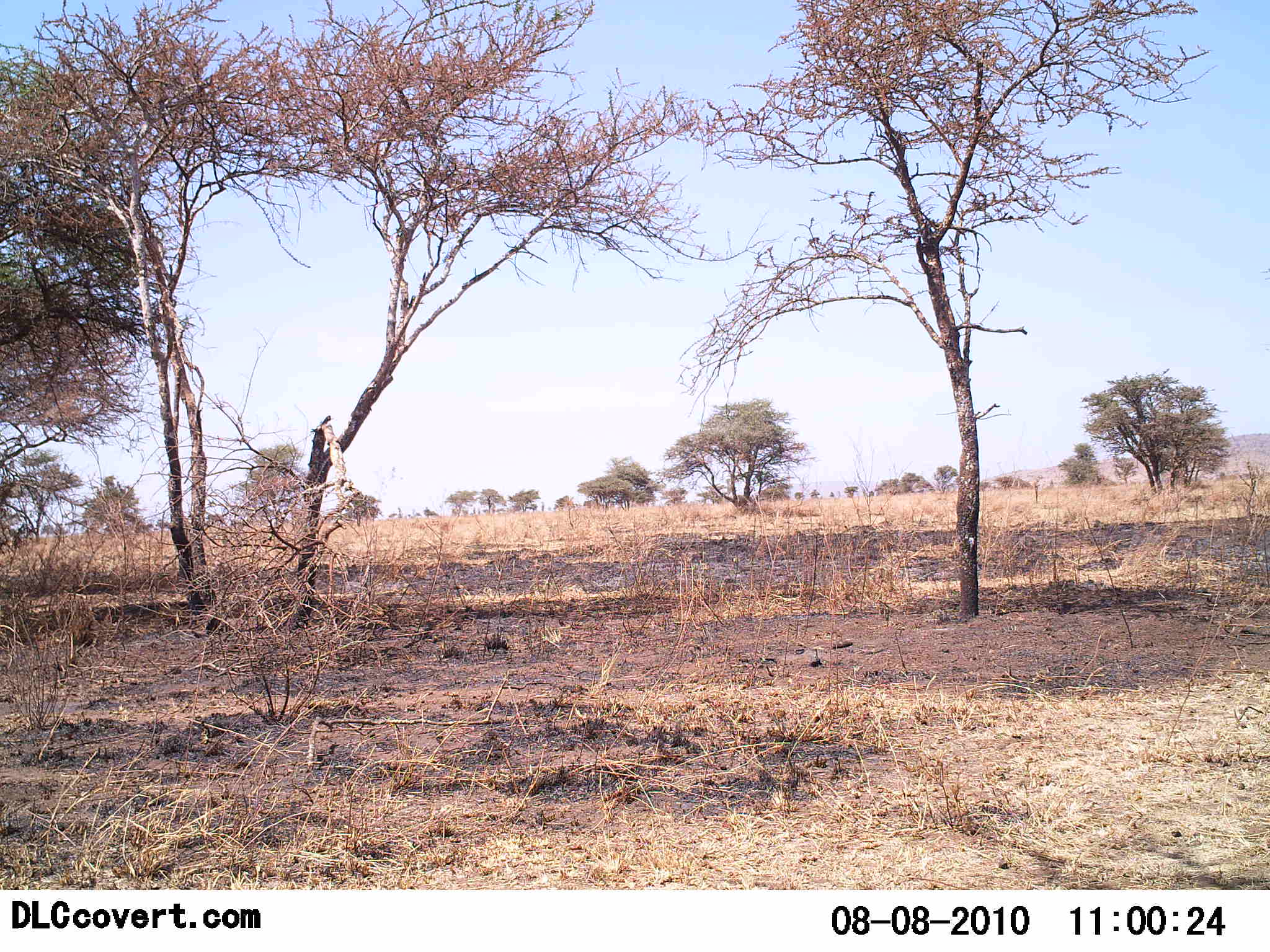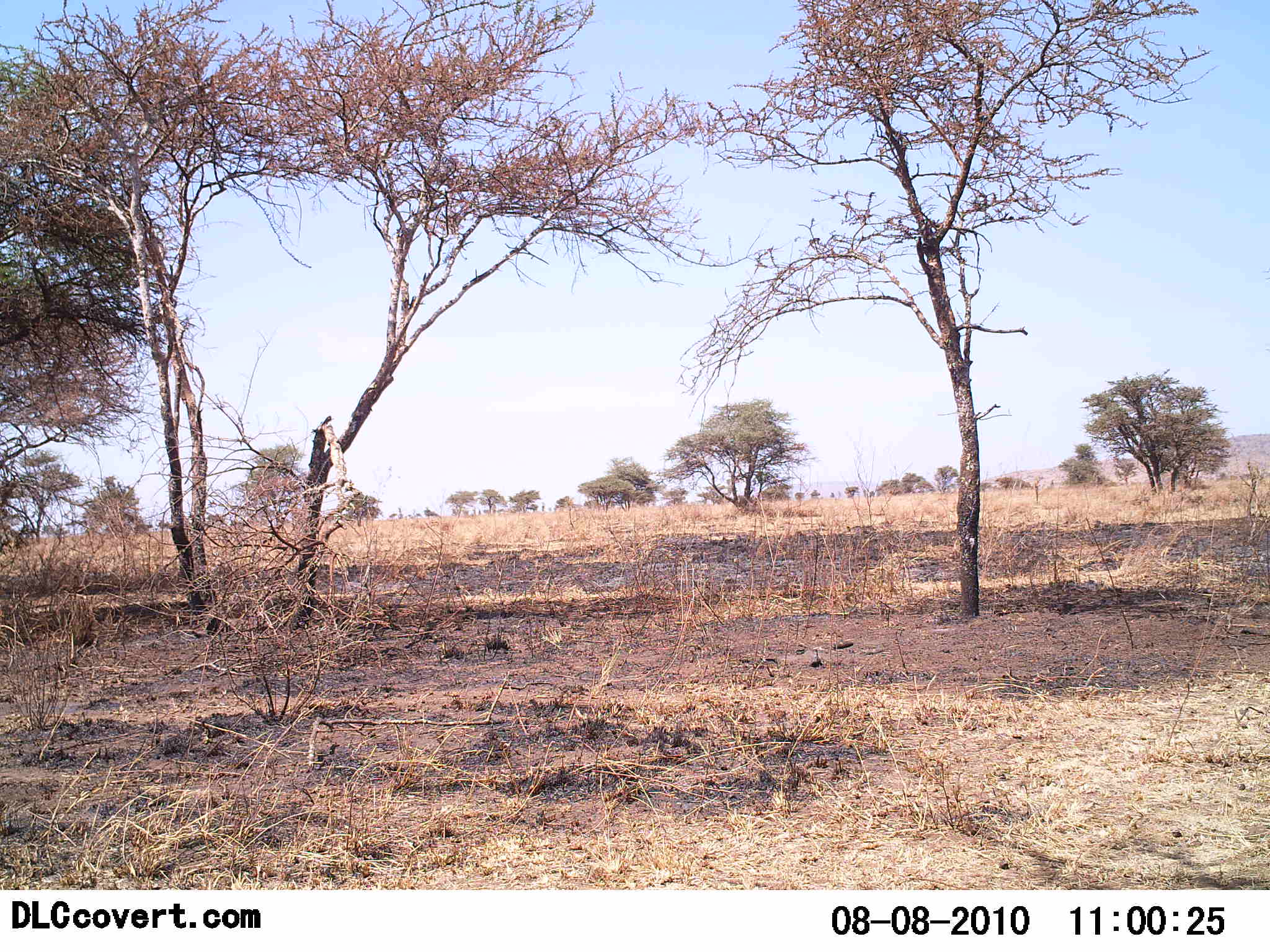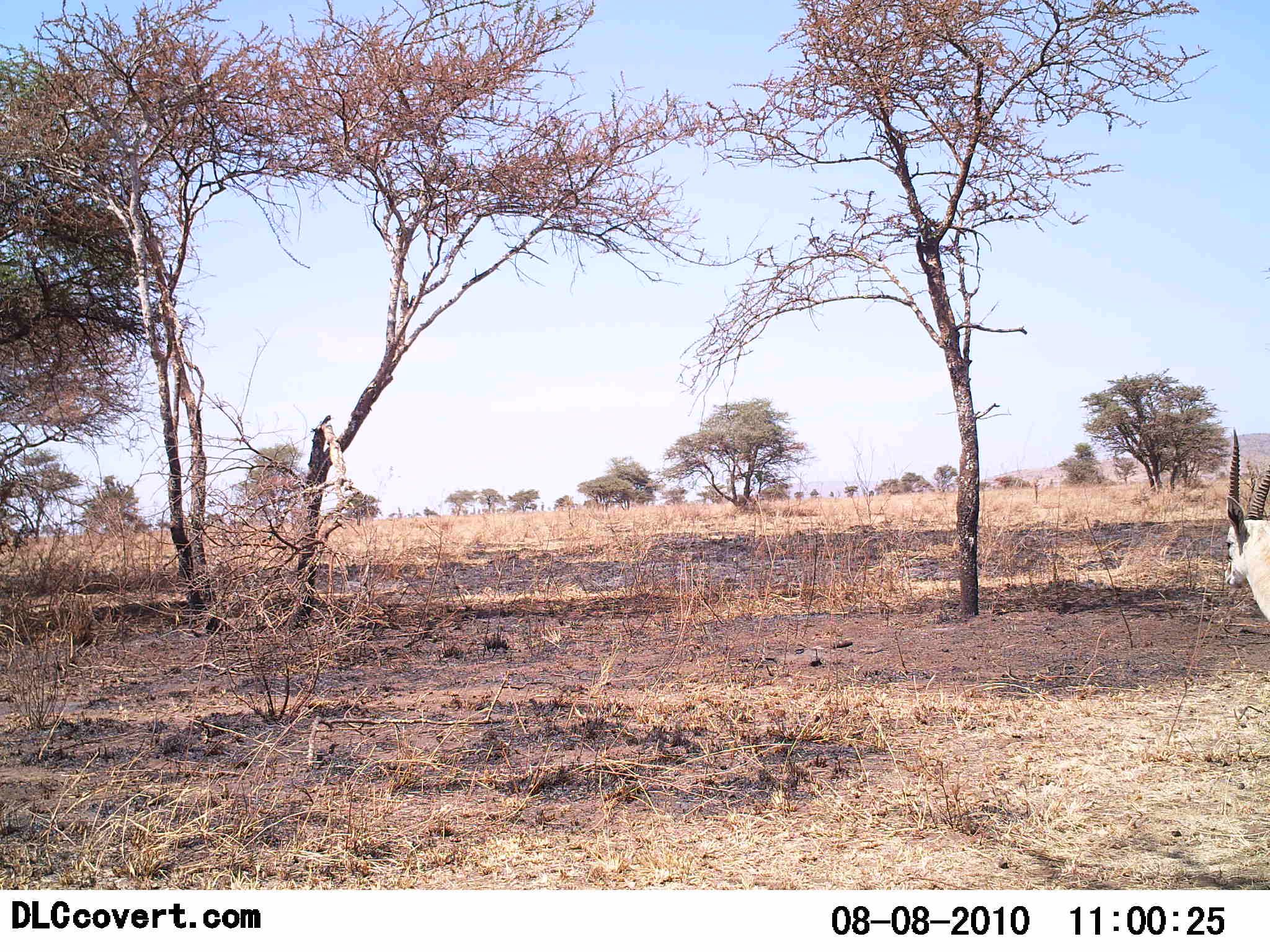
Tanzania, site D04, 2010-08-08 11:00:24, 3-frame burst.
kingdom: Animalia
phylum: Chordata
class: Mammalia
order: Artiodactyla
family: Bovidae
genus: Eudorcas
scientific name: Eudorcas thomsonii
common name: thomson's gazelle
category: gazellethomsons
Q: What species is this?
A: Gazellethomsons (thomson's gazelle) (Eudorcas thomsonii).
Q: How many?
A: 1.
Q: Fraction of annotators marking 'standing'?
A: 33%.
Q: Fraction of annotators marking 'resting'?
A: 0%.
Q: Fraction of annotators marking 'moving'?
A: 83%.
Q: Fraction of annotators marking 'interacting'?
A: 0%.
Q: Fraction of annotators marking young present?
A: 0%.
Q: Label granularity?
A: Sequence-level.